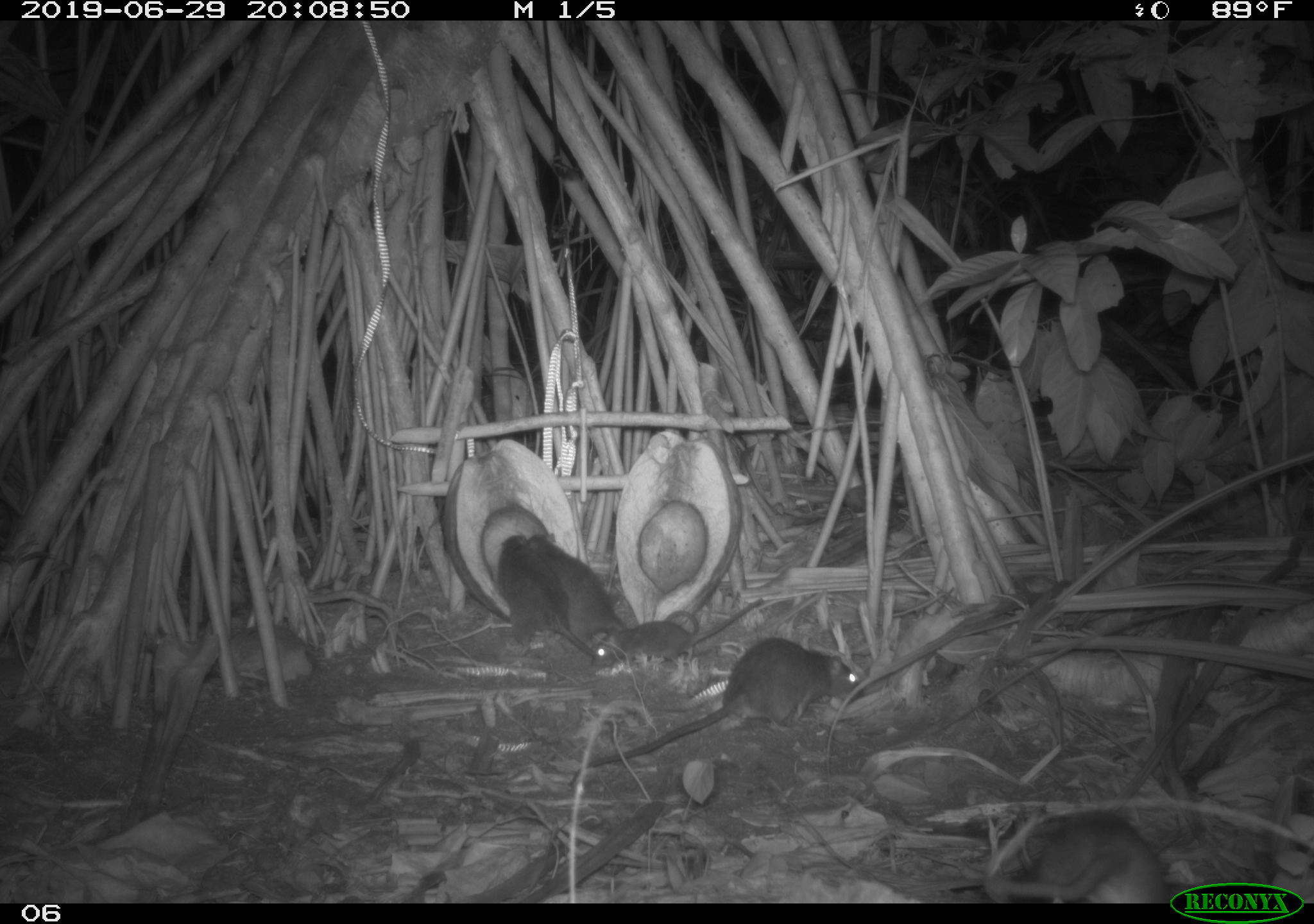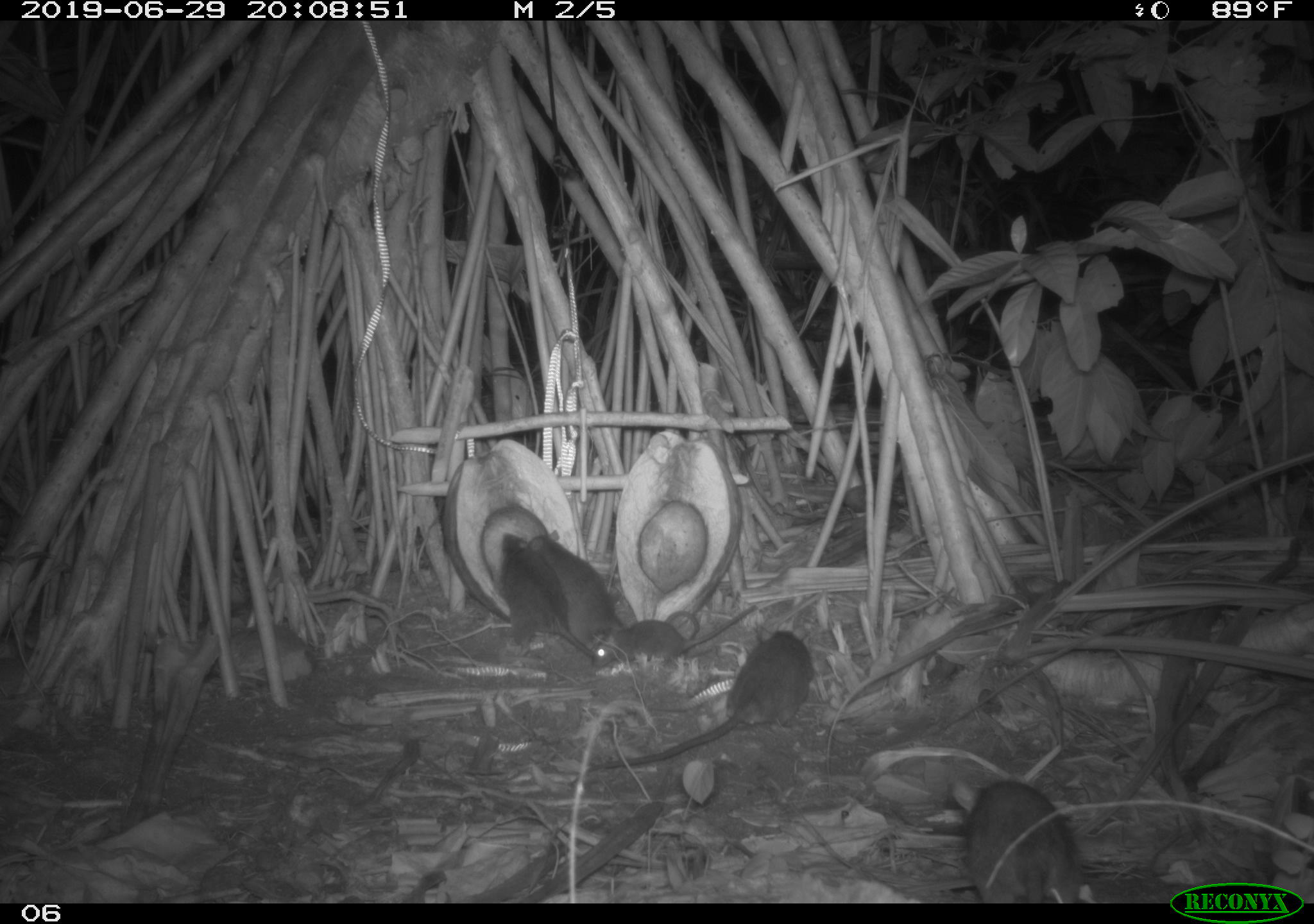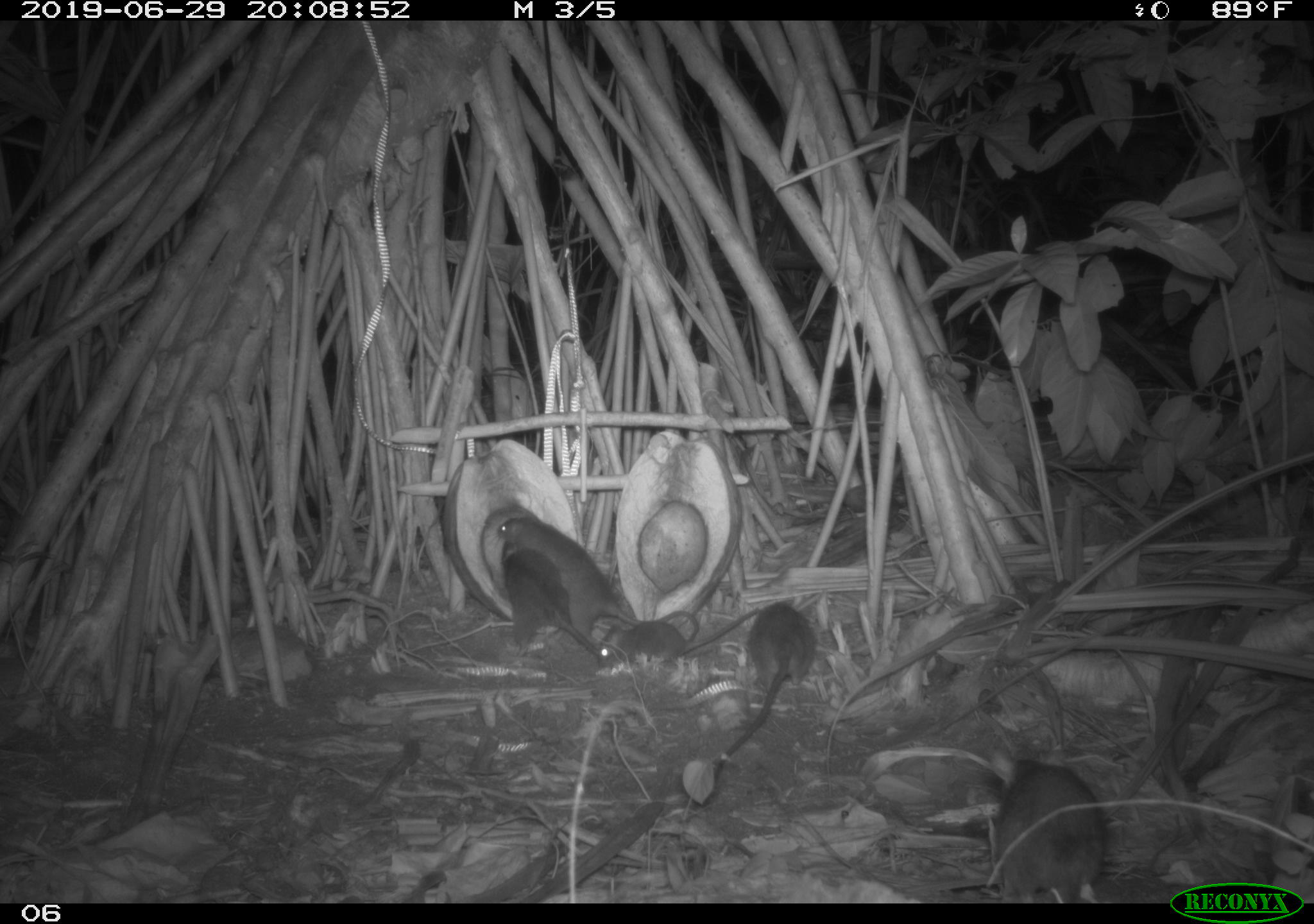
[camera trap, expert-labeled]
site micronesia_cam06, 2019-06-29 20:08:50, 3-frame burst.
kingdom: Animalia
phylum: Chordata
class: Mammalia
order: Rodentia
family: Muridae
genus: Rattus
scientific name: Rattus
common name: rat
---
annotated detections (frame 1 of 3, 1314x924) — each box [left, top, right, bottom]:
rat: [571, 633, 868, 780]; [975, 805, 1169, 901]; [494, 527, 599, 671]; [587, 593, 773, 671]; [533, 529, 641, 654]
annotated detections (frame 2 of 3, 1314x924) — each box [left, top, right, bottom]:
rat: [599, 628, 815, 778]; [962, 773, 1087, 902]; [492, 529, 596, 664]; [527, 527, 637, 653]; [588, 600, 759, 670]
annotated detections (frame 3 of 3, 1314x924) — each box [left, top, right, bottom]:
rat: [492, 515, 706, 655]; [706, 600, 821, 790]; [991, 740, 1113, 901]; [491, 544, 603, 658]; [597, 606, 765, 669]